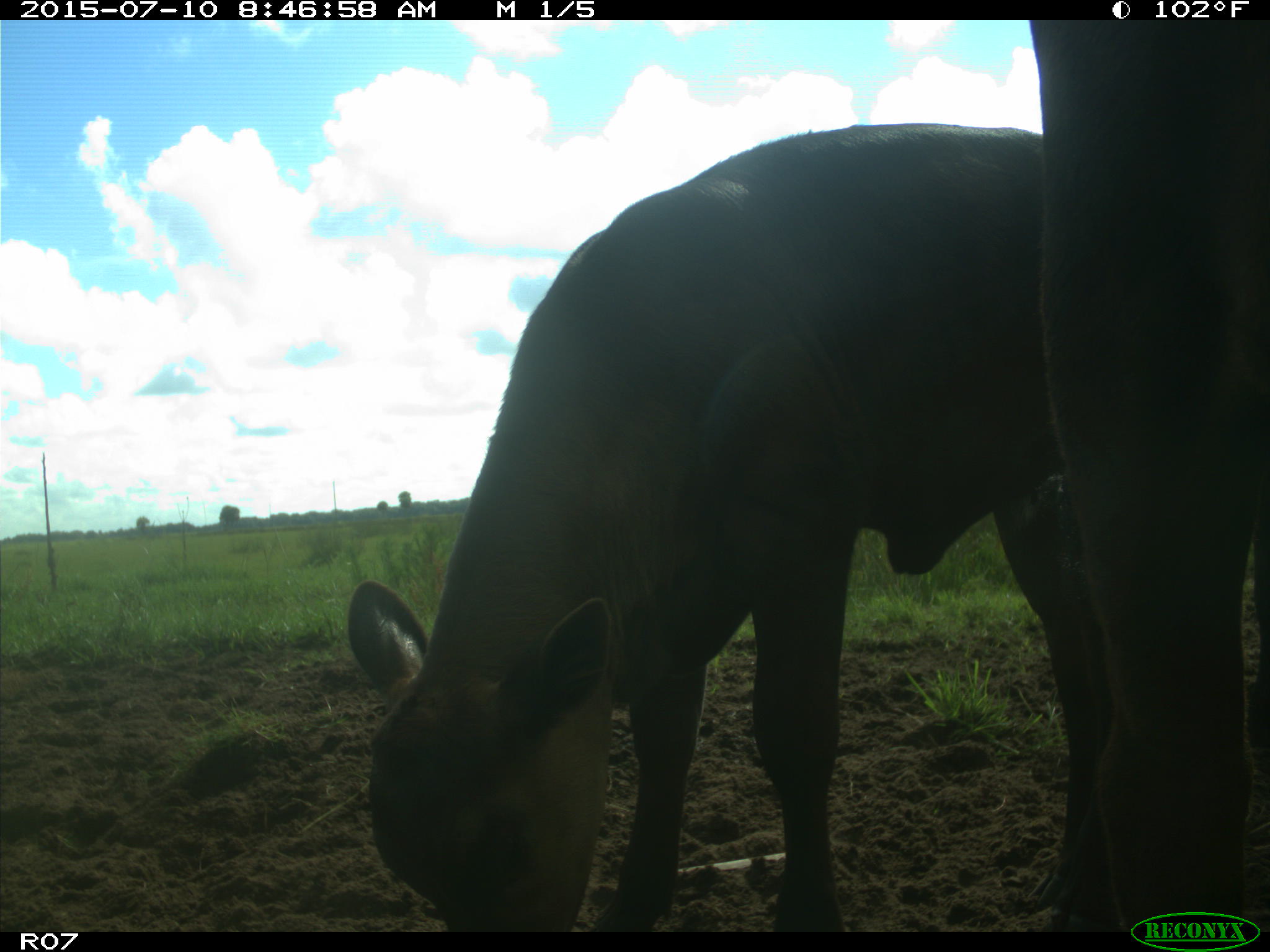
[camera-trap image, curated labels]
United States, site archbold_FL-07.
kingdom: Animalia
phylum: Chordata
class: Mammalia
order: Artiodactyla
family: Bovidae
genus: Bos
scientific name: Bos taurus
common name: domestic cow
Bos taurus (domestic cow).